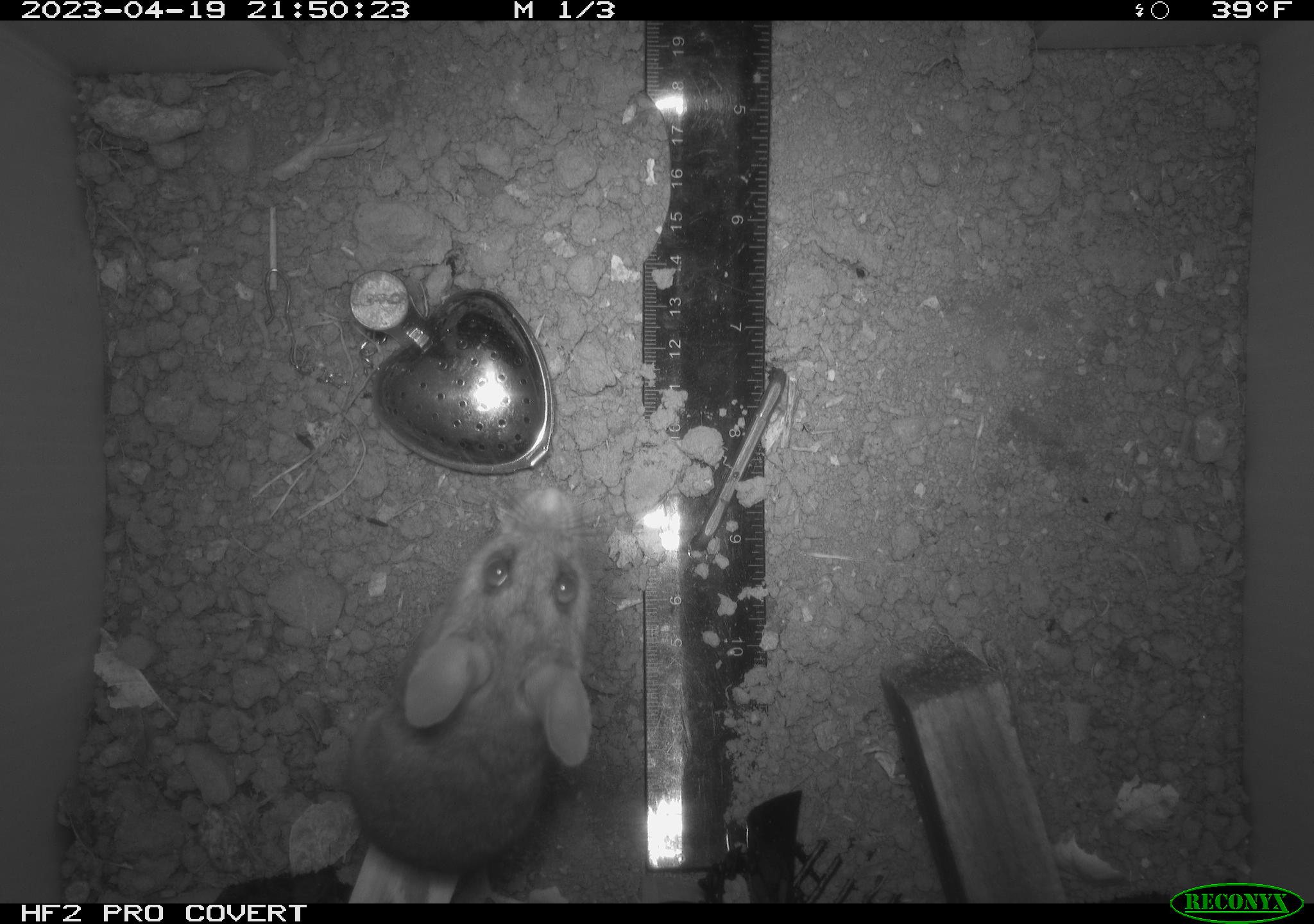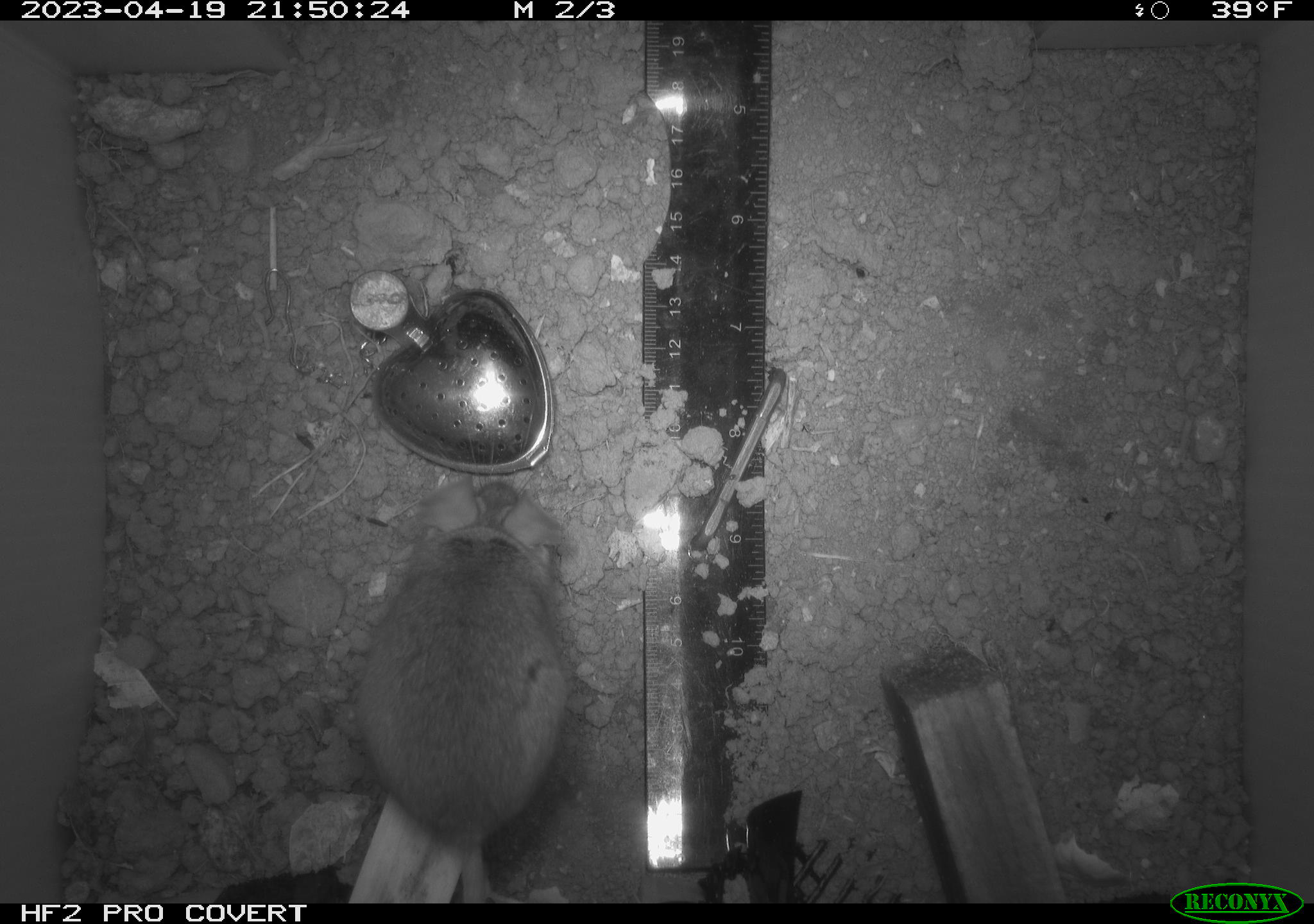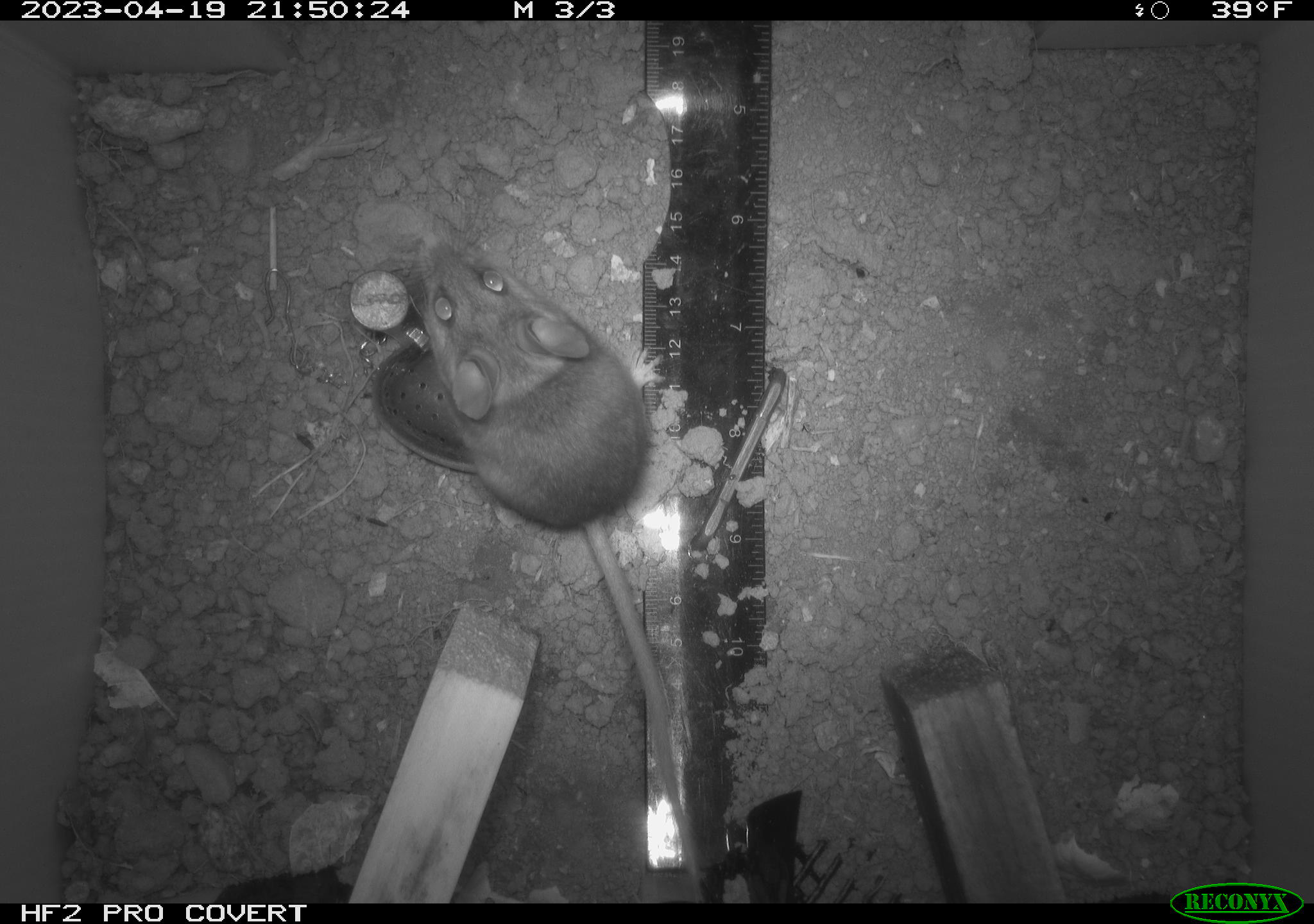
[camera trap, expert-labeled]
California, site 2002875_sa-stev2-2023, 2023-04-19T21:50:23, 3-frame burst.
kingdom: Animalia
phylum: Chordata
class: Mammalia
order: Rodentia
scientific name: Rodentia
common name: mouse species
Mouse species (Rodentia).